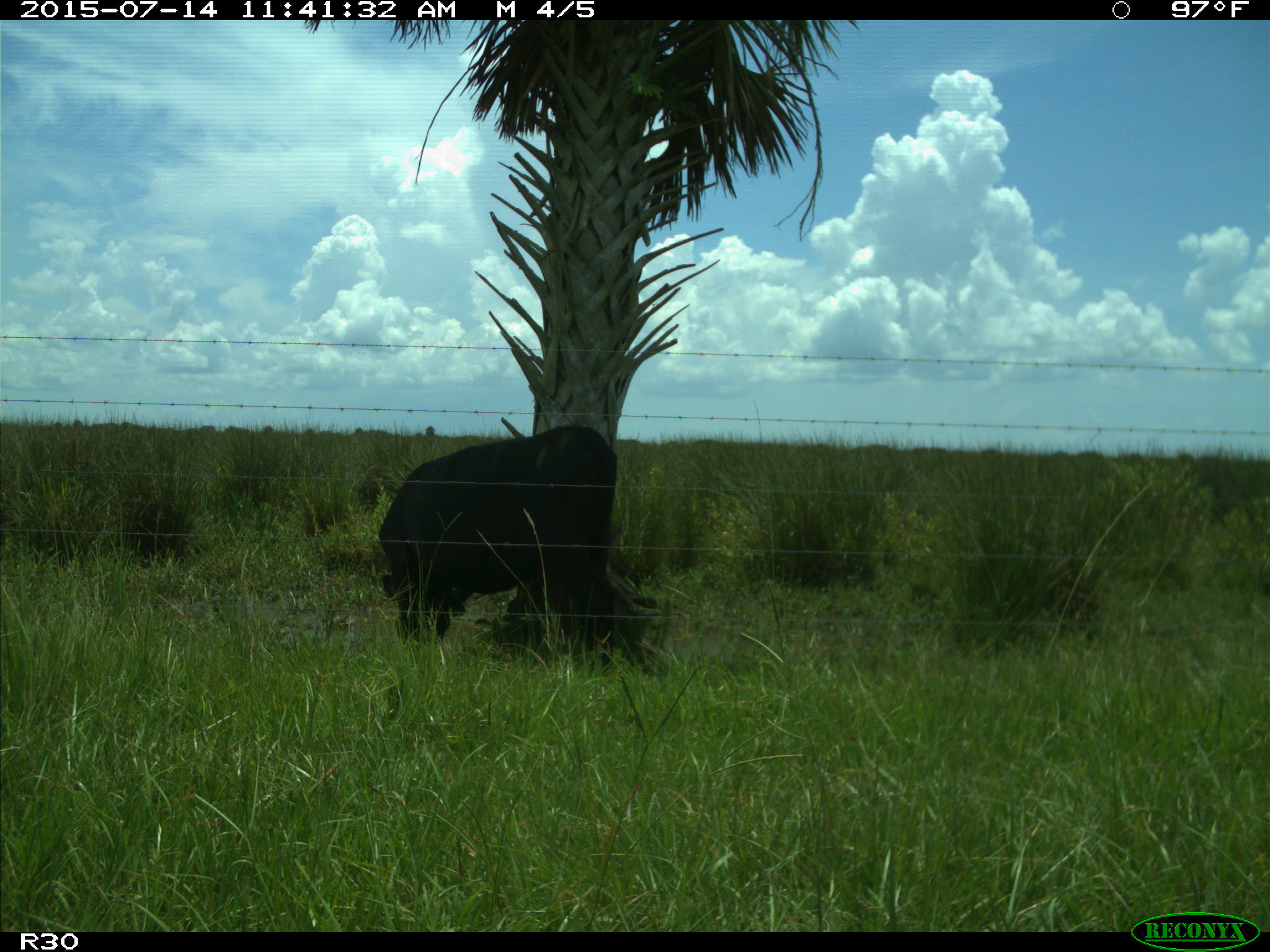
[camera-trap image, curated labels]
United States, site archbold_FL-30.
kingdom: Animalia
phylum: Chordata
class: Mammalia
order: Artiodactyla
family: Bovidae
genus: Bos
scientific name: Bos taurus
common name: domestic cow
Bos taurus (domestic cow).